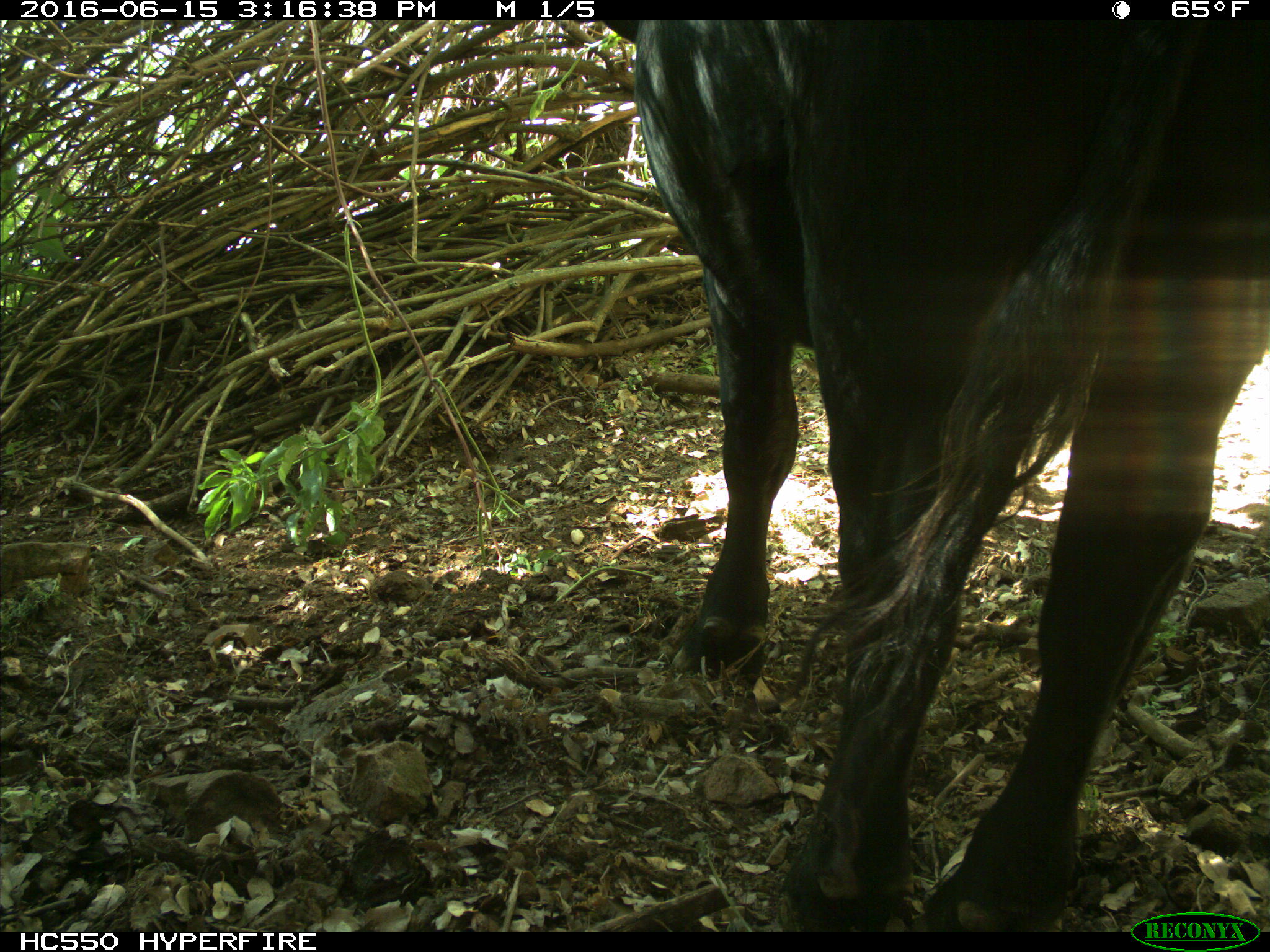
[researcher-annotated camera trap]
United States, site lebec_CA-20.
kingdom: Animalia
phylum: Chordata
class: Mammalia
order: Artiodactyla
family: Bovidae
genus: Bos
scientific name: Bos taurus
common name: domestic cow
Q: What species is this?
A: Bos taurus (domestic cow).